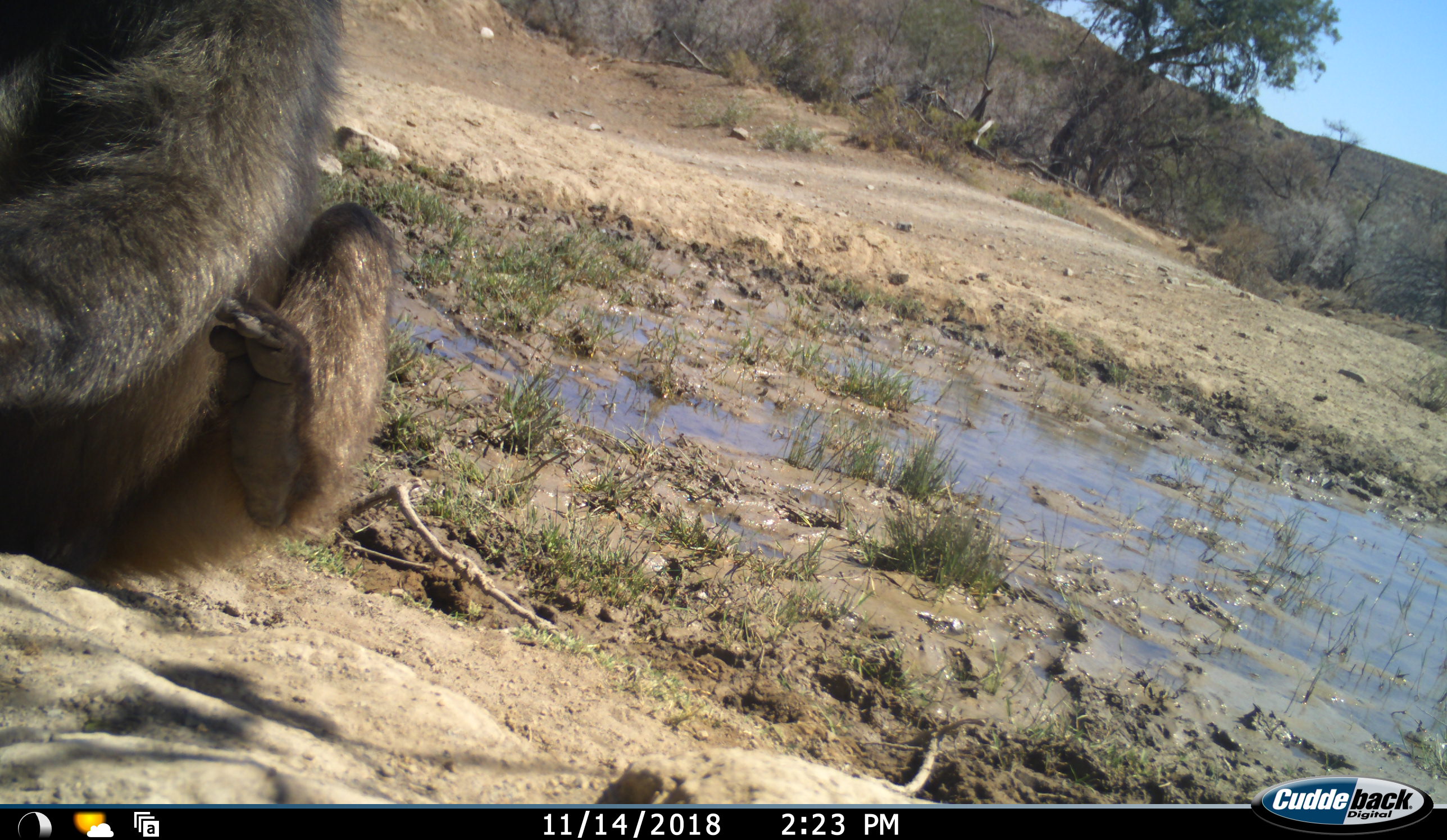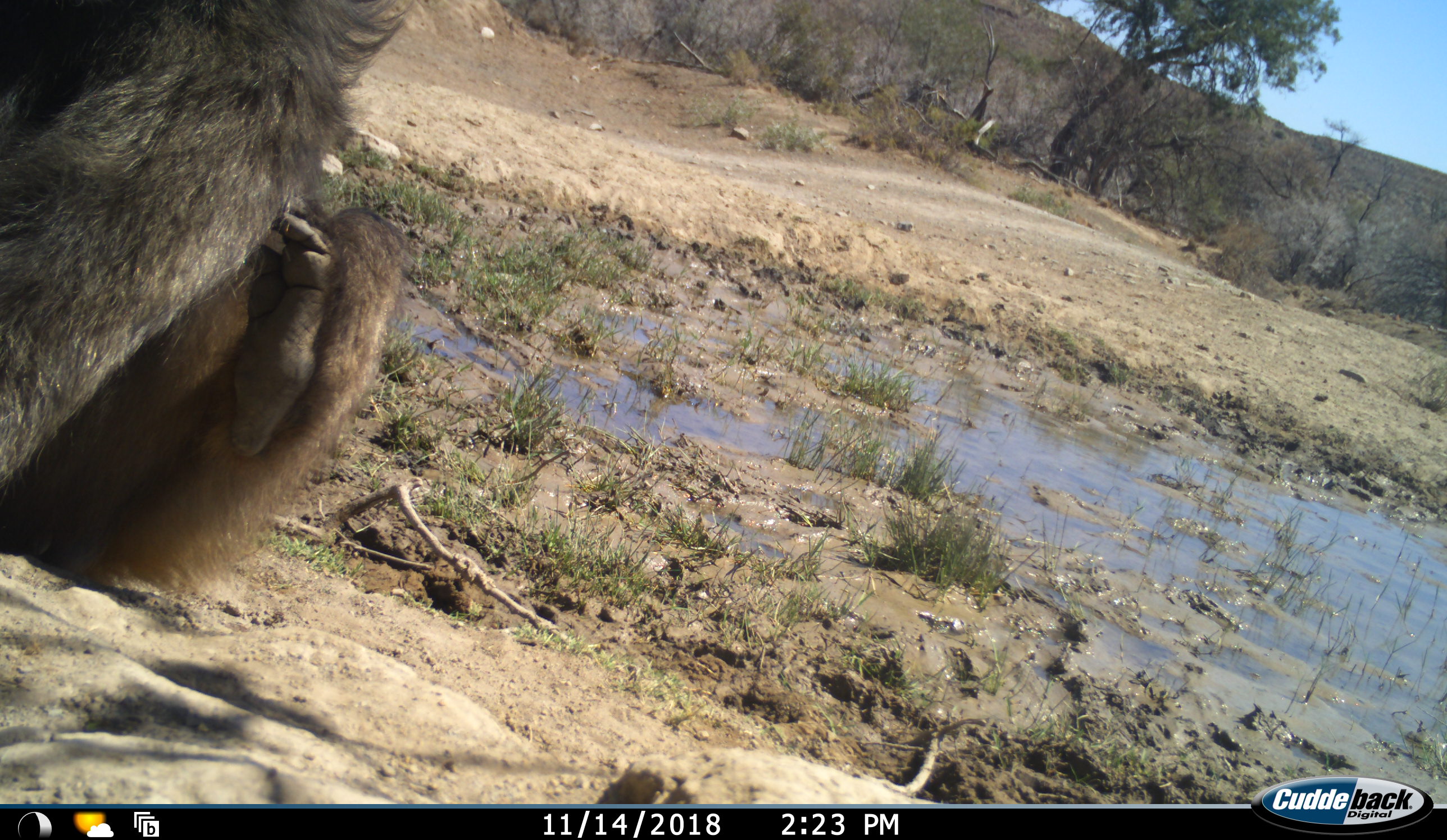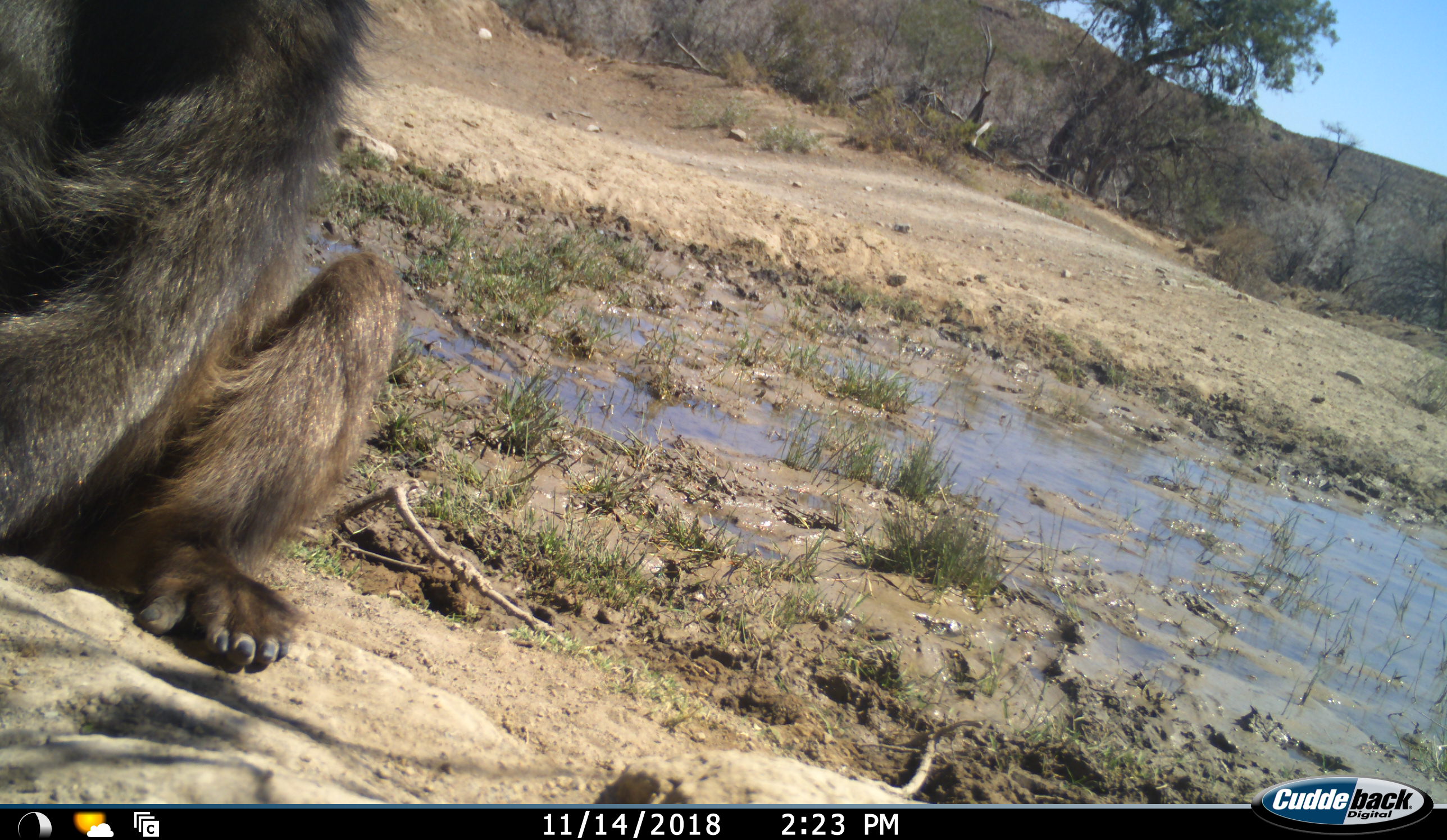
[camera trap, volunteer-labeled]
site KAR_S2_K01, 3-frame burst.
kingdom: Animalia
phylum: Chordata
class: Mammalia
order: Primates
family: Cercopithecidae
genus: Papio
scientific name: Papio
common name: baboon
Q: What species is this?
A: Baboon (Papio).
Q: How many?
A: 1.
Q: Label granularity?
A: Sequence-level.